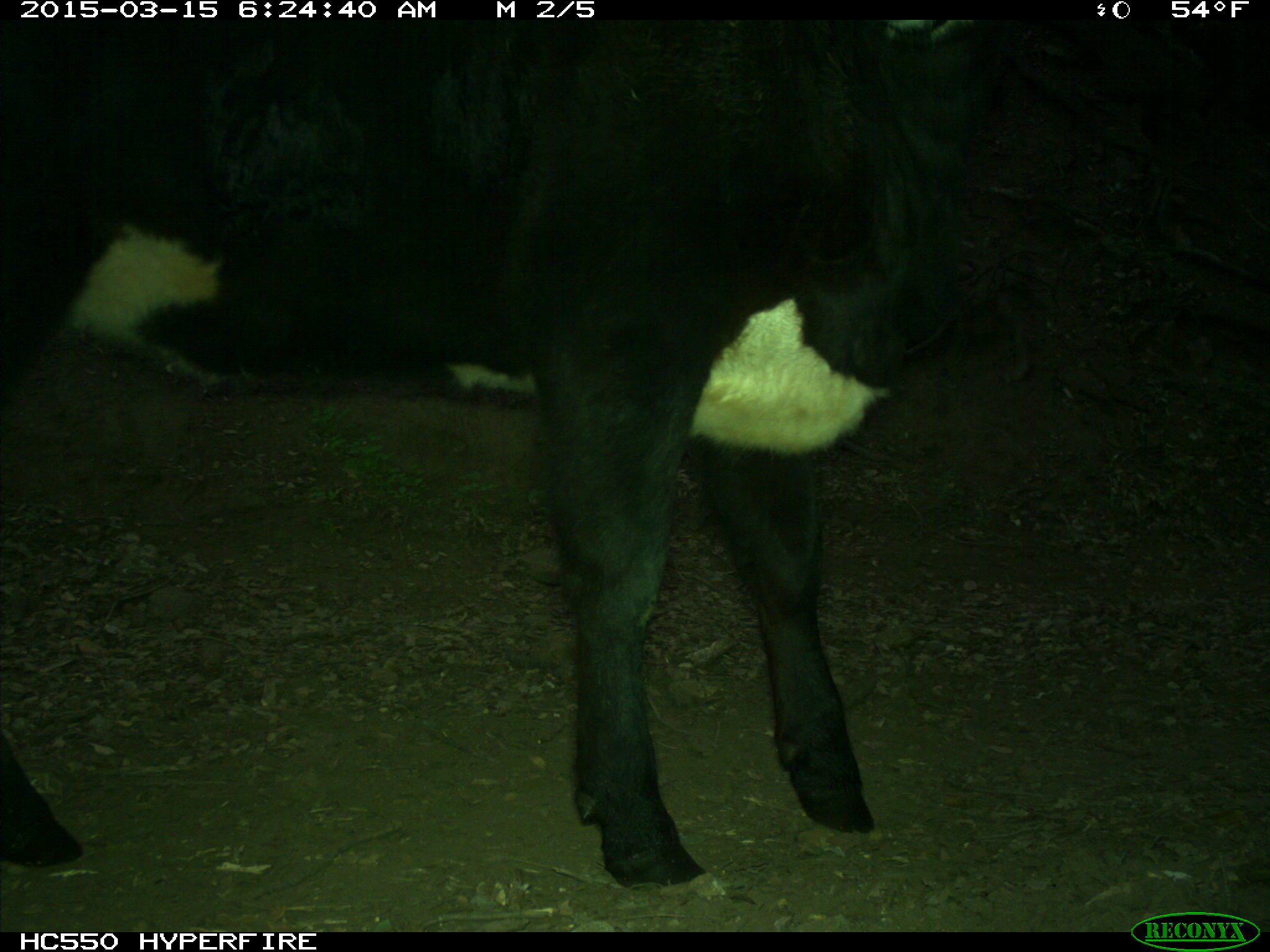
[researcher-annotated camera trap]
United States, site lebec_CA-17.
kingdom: Animalia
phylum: Chordata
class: Mammalia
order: Artiodactyla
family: Bovidae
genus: Bos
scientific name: Bos taurus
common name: domestic cow